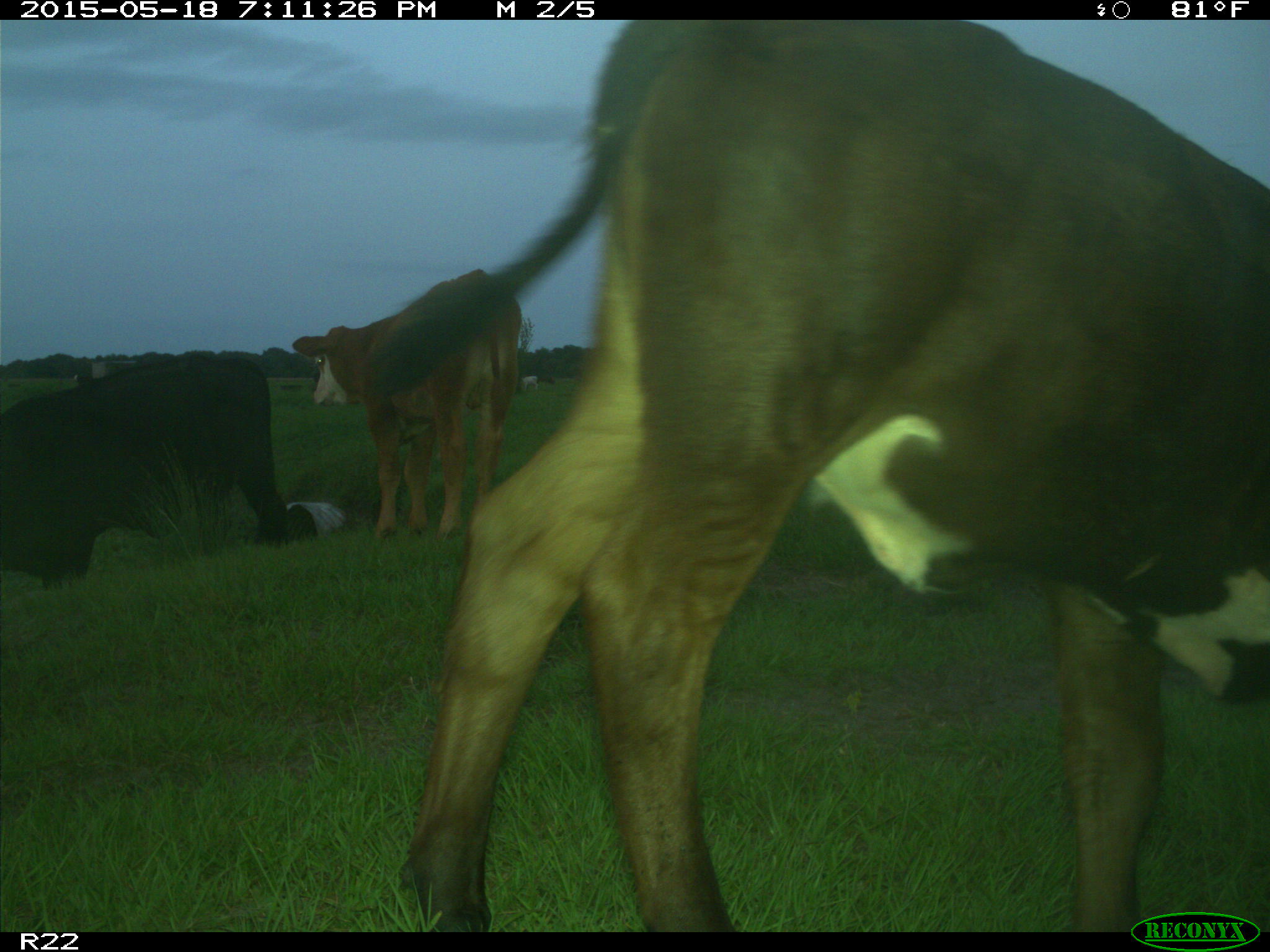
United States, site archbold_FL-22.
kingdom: Animalia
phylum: Chordata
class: Mammalia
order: Artiodactyla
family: Bovidae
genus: Bos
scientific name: Bos taurus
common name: domestic cow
Bos taurus (domestic cow).